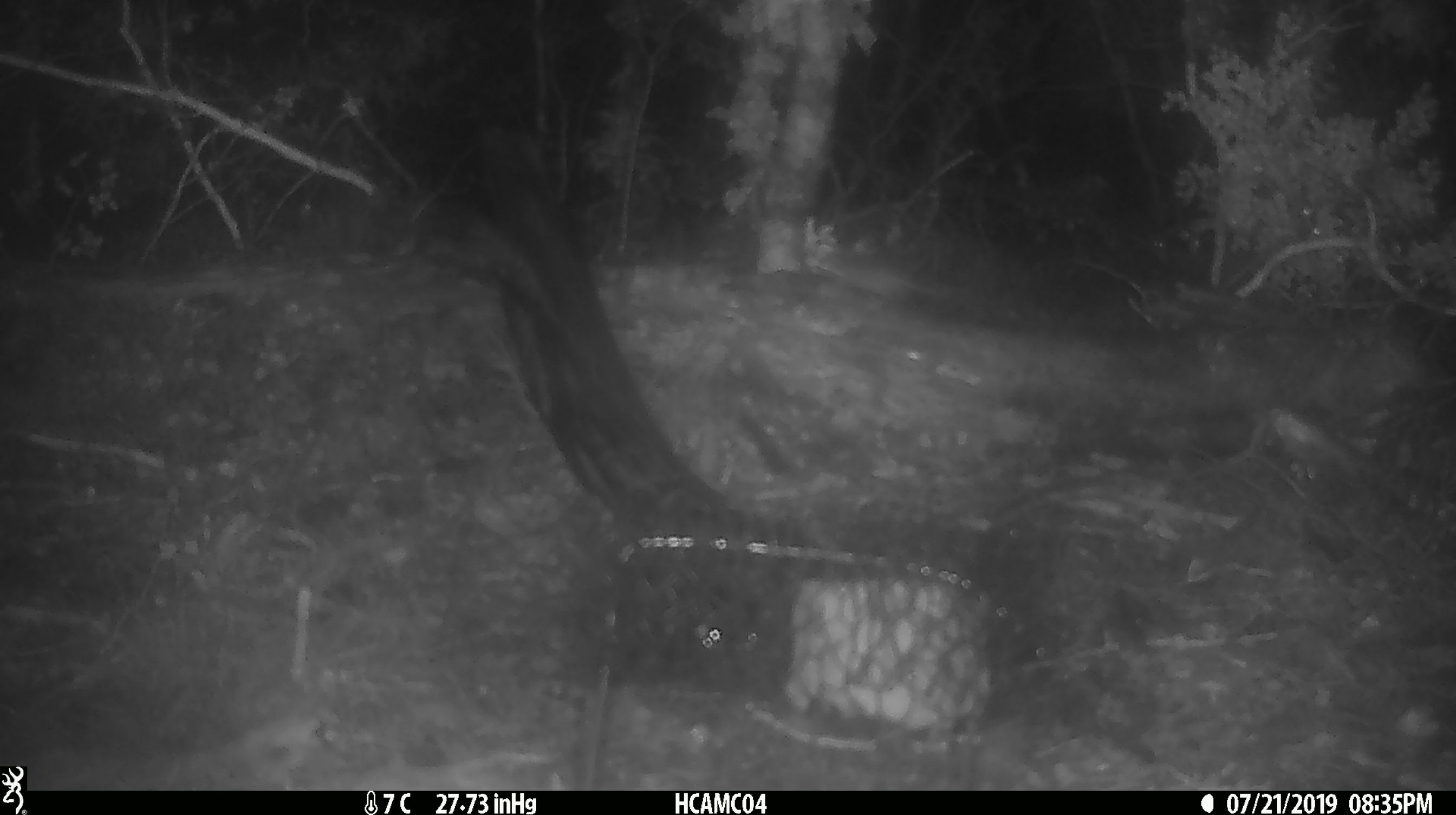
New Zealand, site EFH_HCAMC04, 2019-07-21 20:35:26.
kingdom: Animalia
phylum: Chordata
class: Mammalia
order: Rodentia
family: Muridae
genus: Mus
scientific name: Mus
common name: mouse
Mouse (Mus).